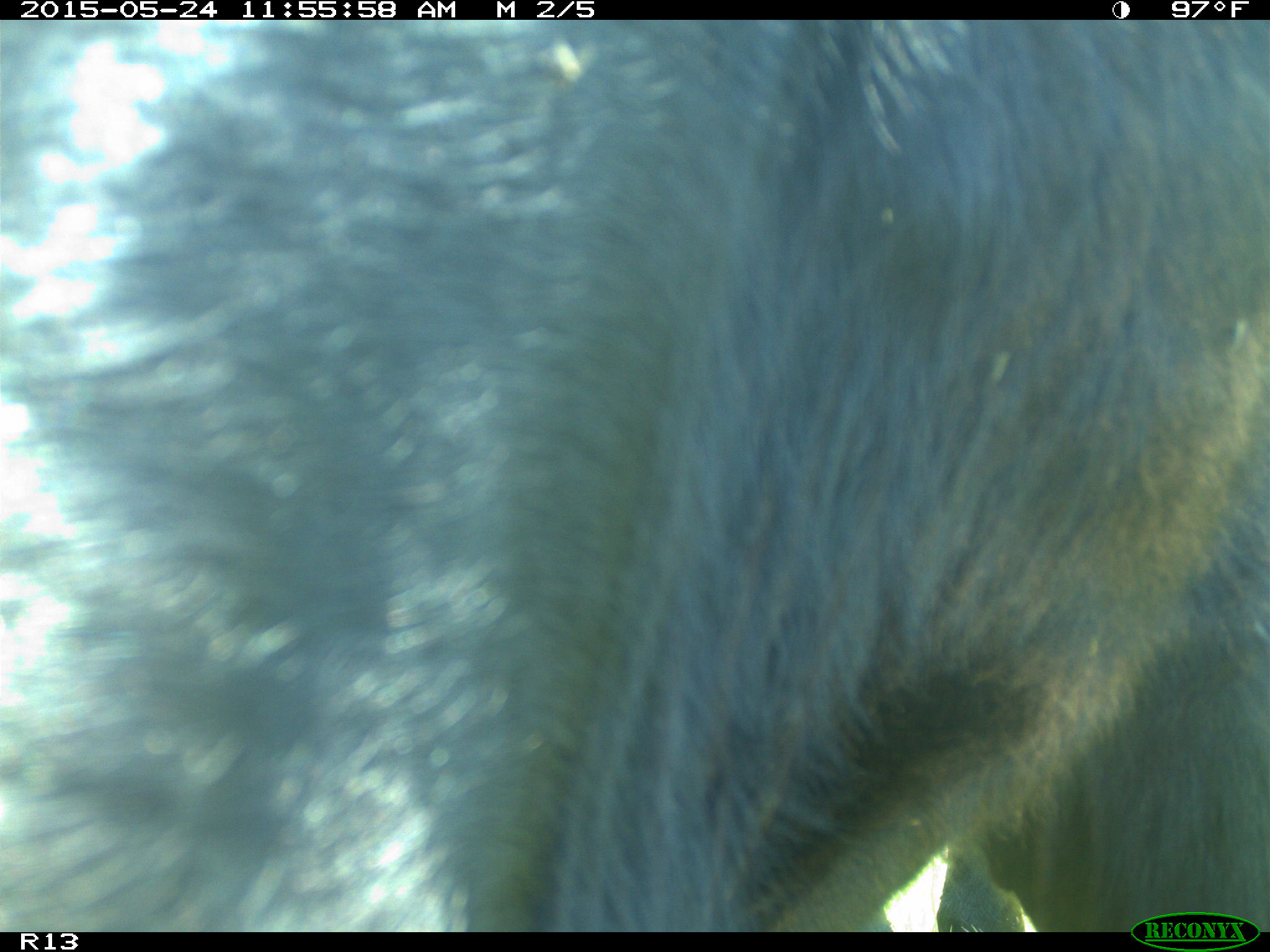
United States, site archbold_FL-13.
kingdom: Animalia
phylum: Chordata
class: Mammalia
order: Artiodactyla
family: Bovidae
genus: Bos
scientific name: Bos taurus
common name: domestic cow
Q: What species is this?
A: Bos taurus (domestic cow).